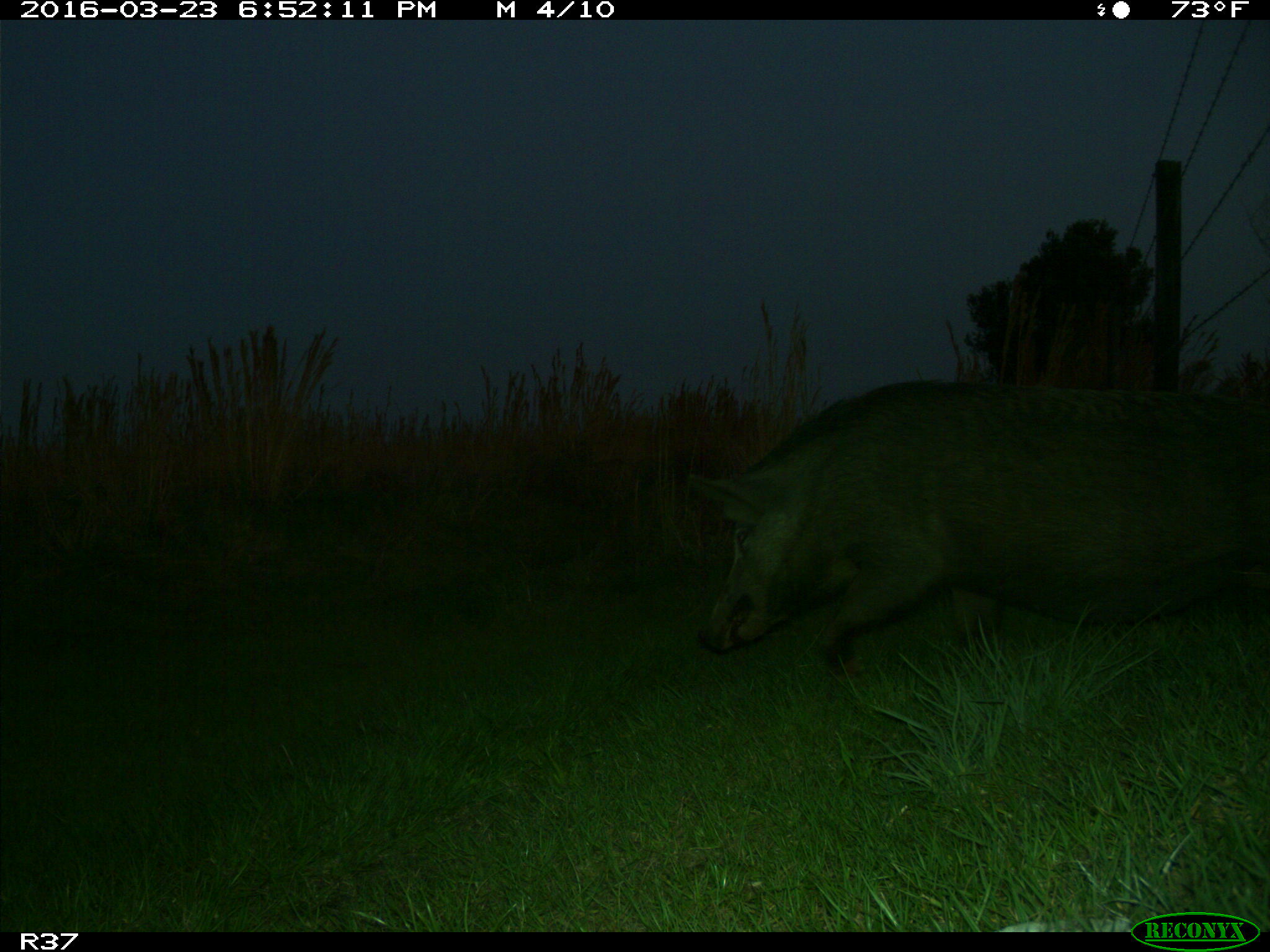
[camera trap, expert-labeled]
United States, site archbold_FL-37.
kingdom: Animalia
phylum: Chordata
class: Mammalia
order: Artiodactyla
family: Suidae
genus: Sus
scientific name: Sus scrofa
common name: wild boar